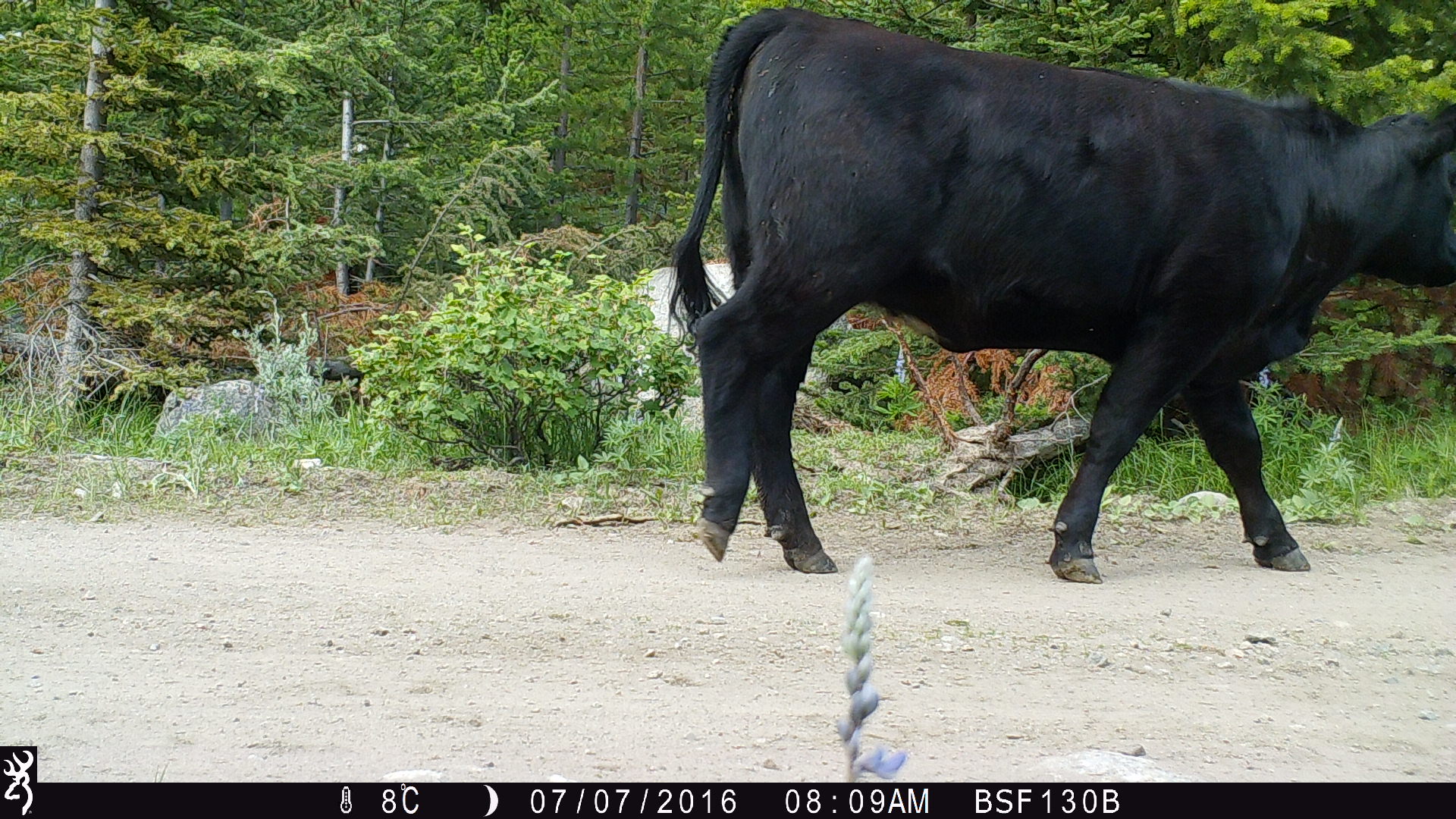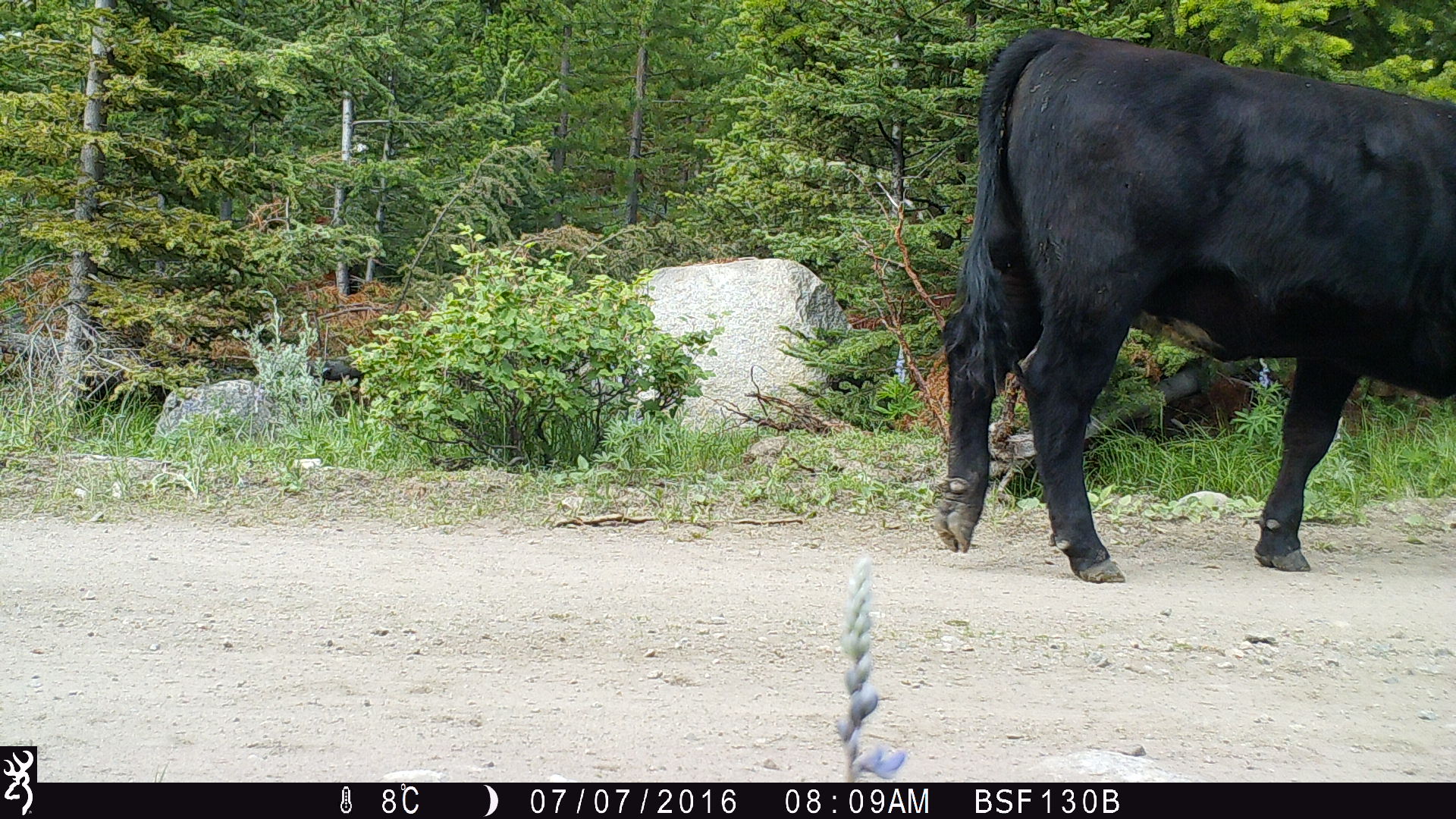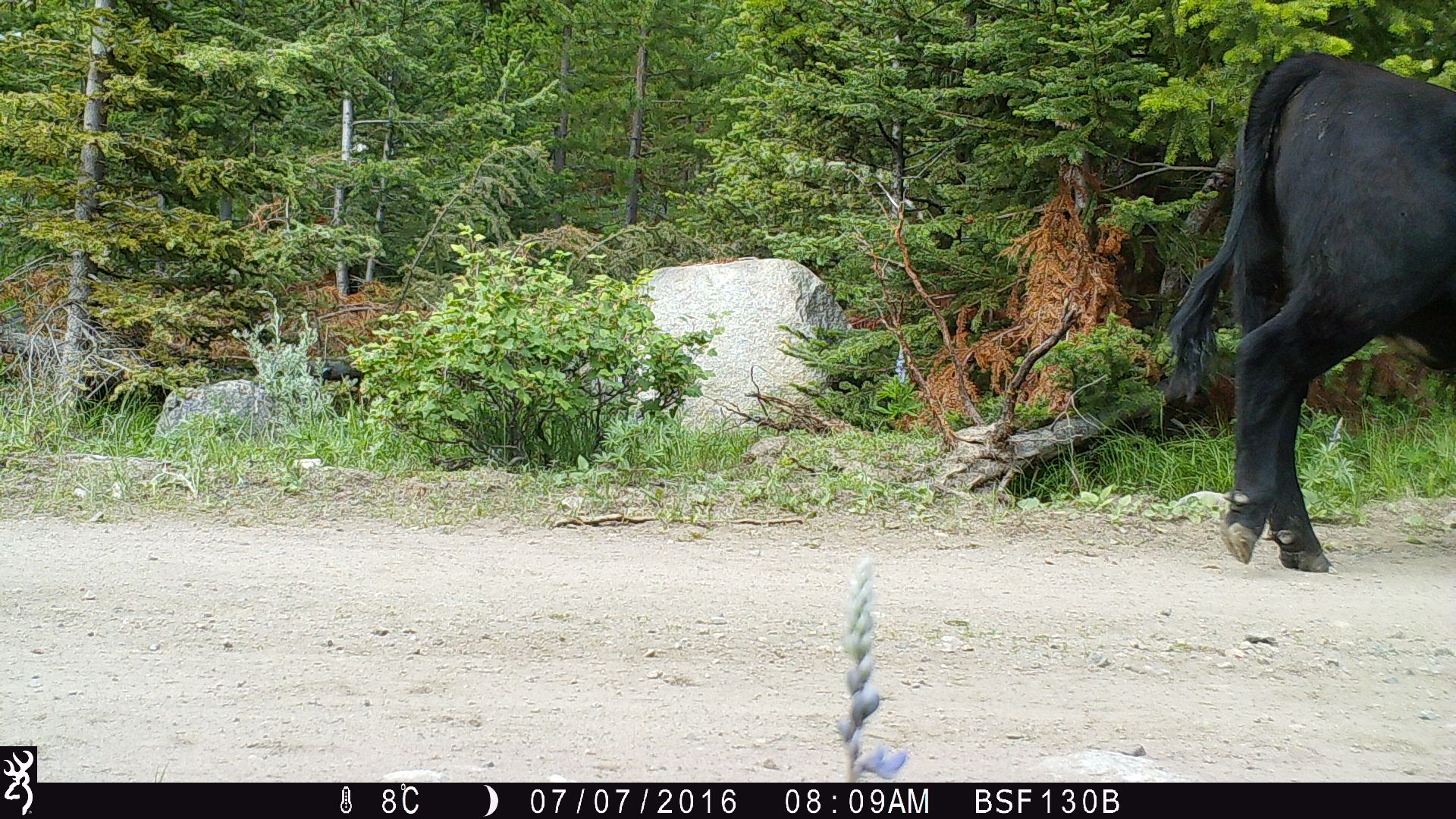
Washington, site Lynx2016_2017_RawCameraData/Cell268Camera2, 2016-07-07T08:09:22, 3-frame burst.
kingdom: Animalia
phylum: Chordata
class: Mammalia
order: Artiodactyla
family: Bovidae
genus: Bos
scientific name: Bos taurus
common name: domestic cattle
Domestic cattle (Bos taurus). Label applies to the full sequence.